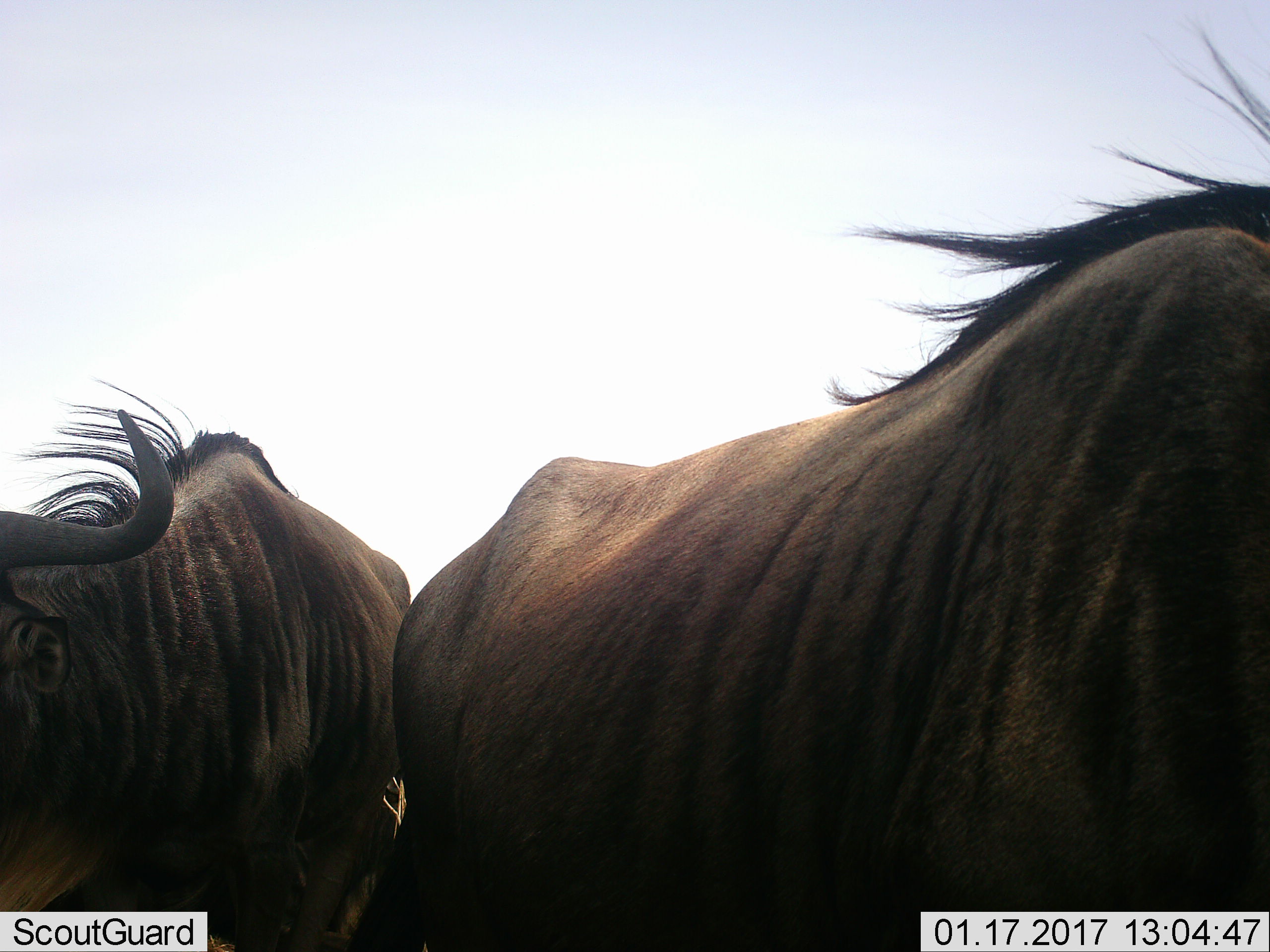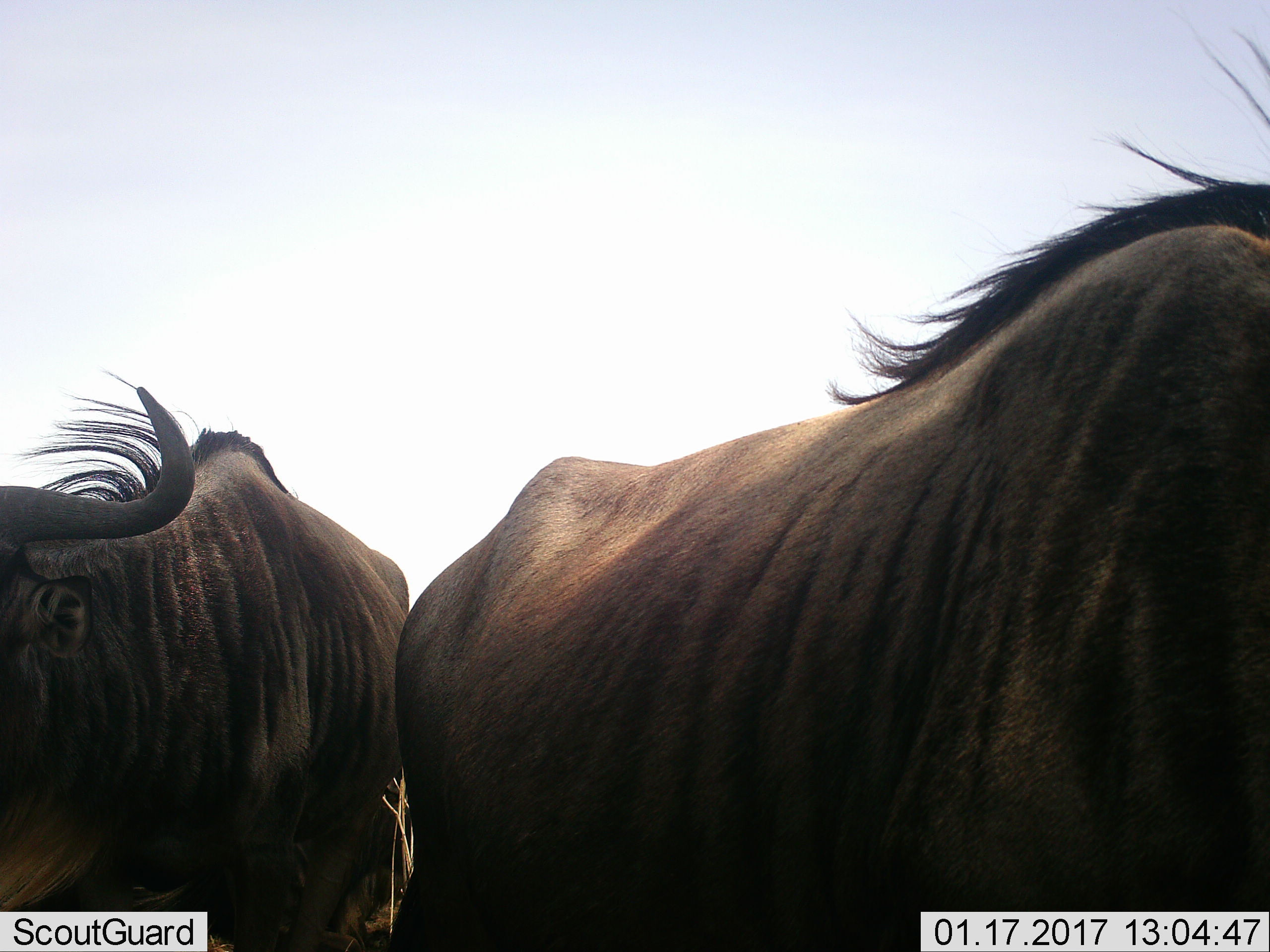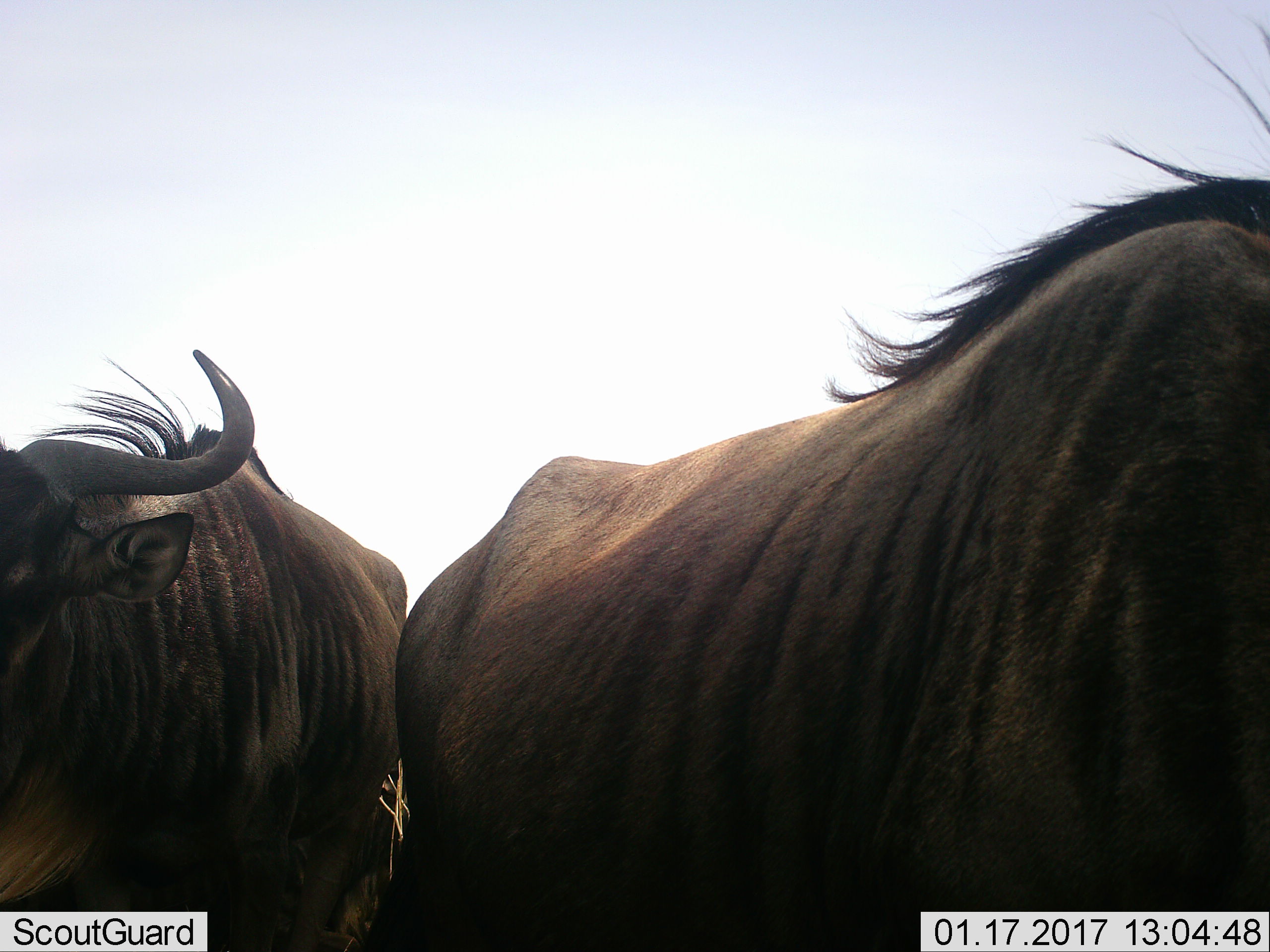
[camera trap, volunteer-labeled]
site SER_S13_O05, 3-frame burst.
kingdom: Animalia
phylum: Chordata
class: Mammalia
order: Artiodactyla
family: Bovidae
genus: Connochaetes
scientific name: Connochaetes taurinus taurinus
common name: blue wildebeest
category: wildebeestblue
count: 2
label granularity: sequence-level